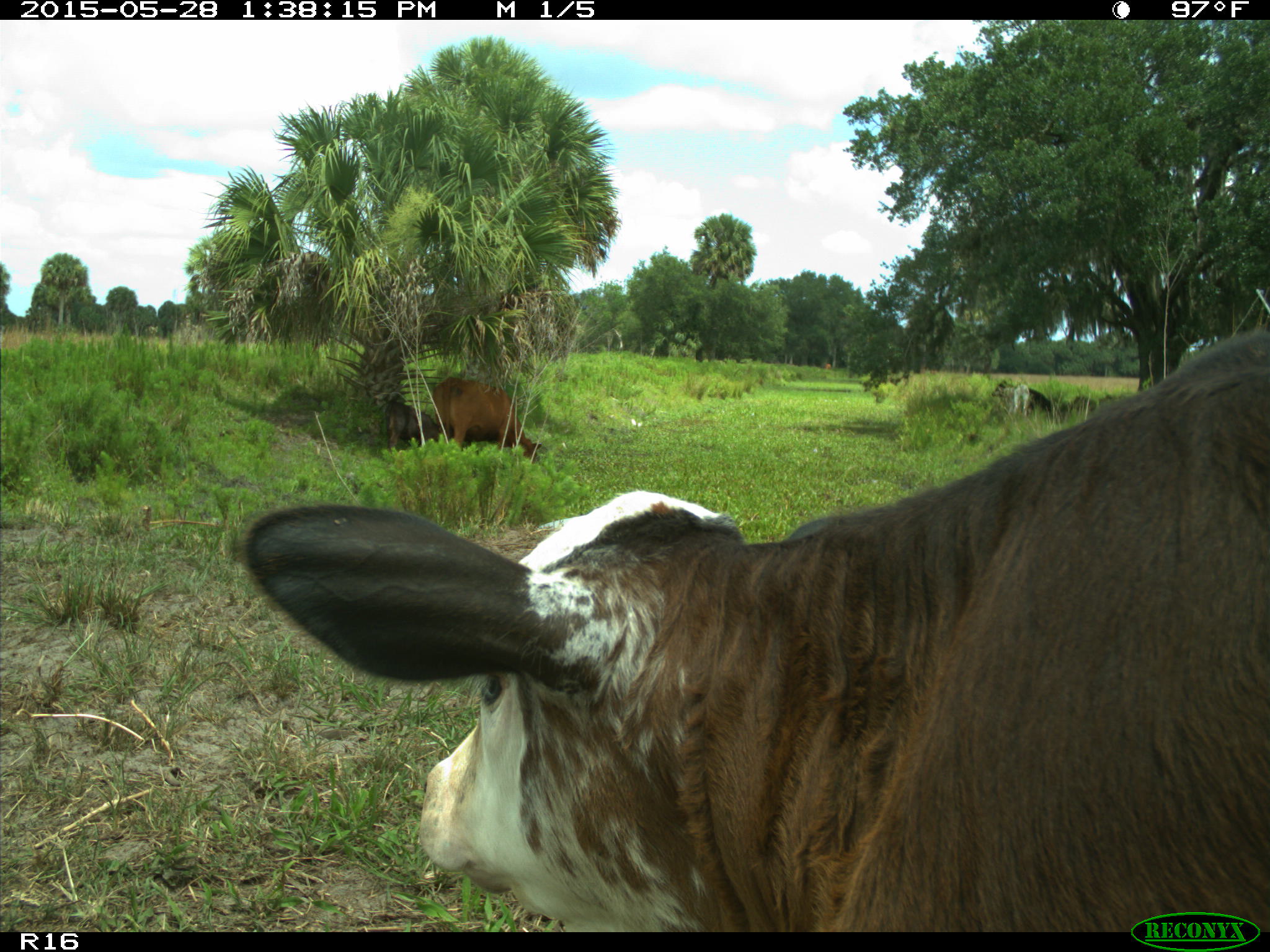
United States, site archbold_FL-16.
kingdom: Animalia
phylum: Chordata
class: Mammalia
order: Artiodactyla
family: Bovidae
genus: Bos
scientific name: Bos taurus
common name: domestic cow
Bos taurus (domestic cow).